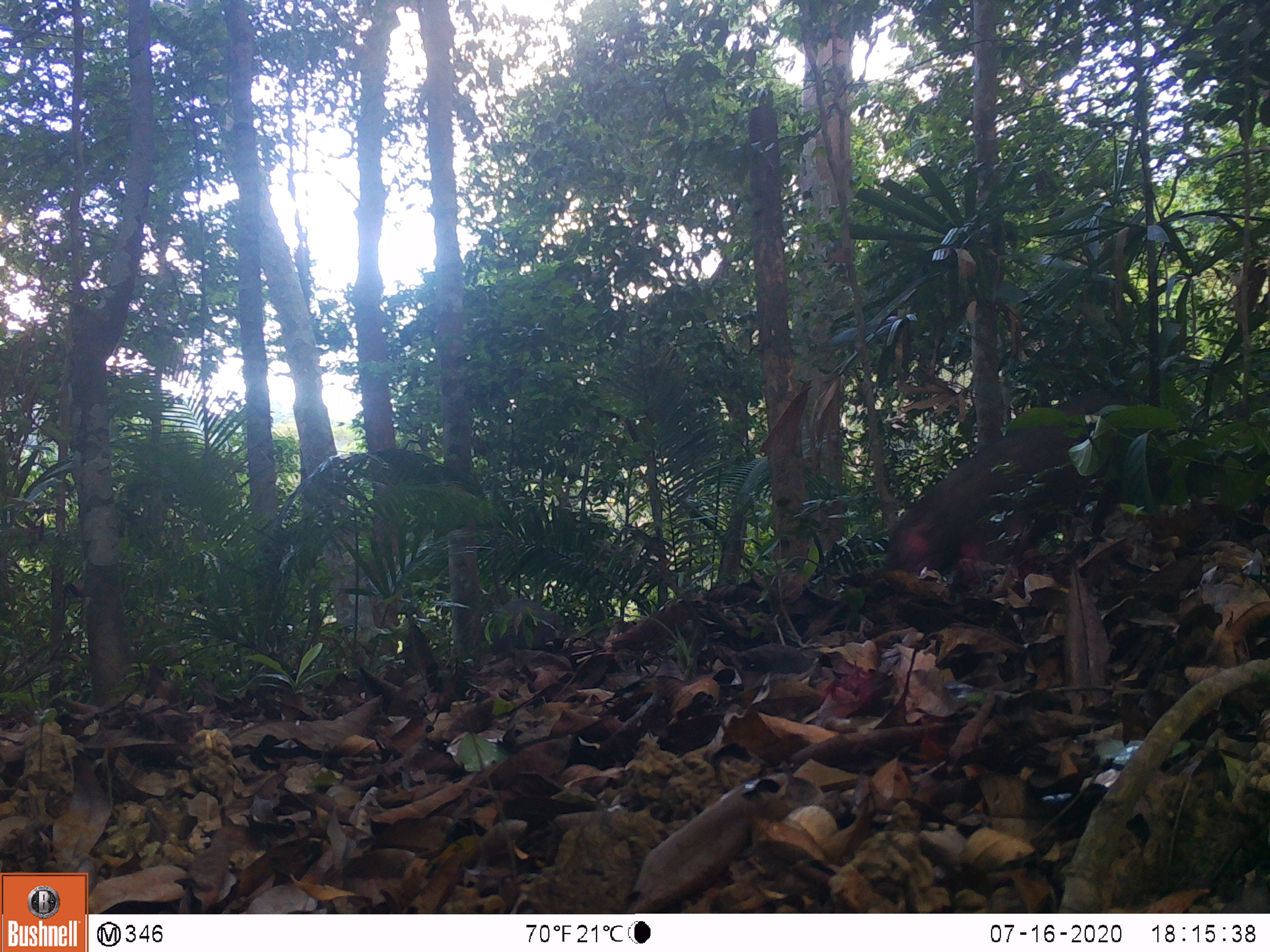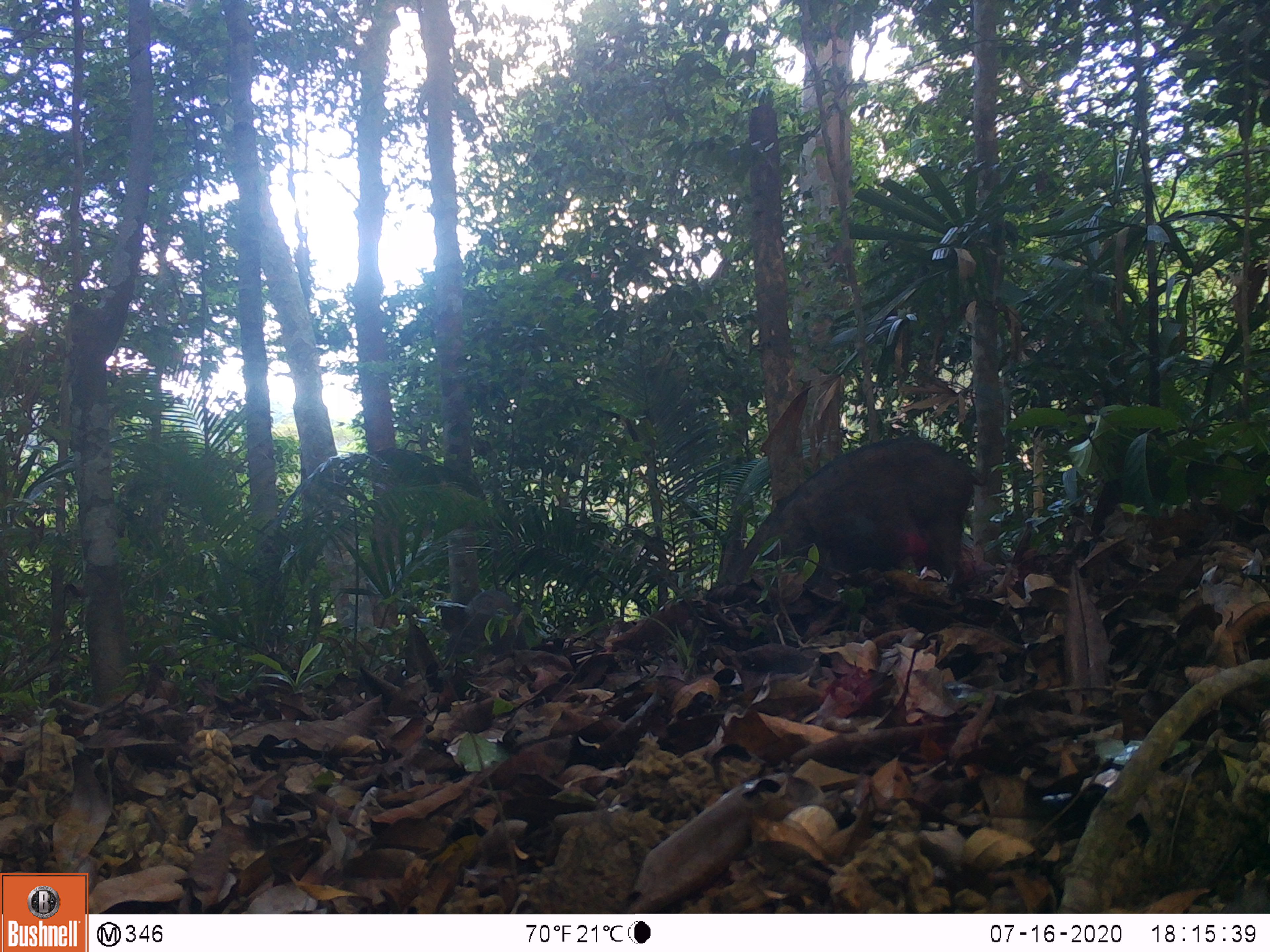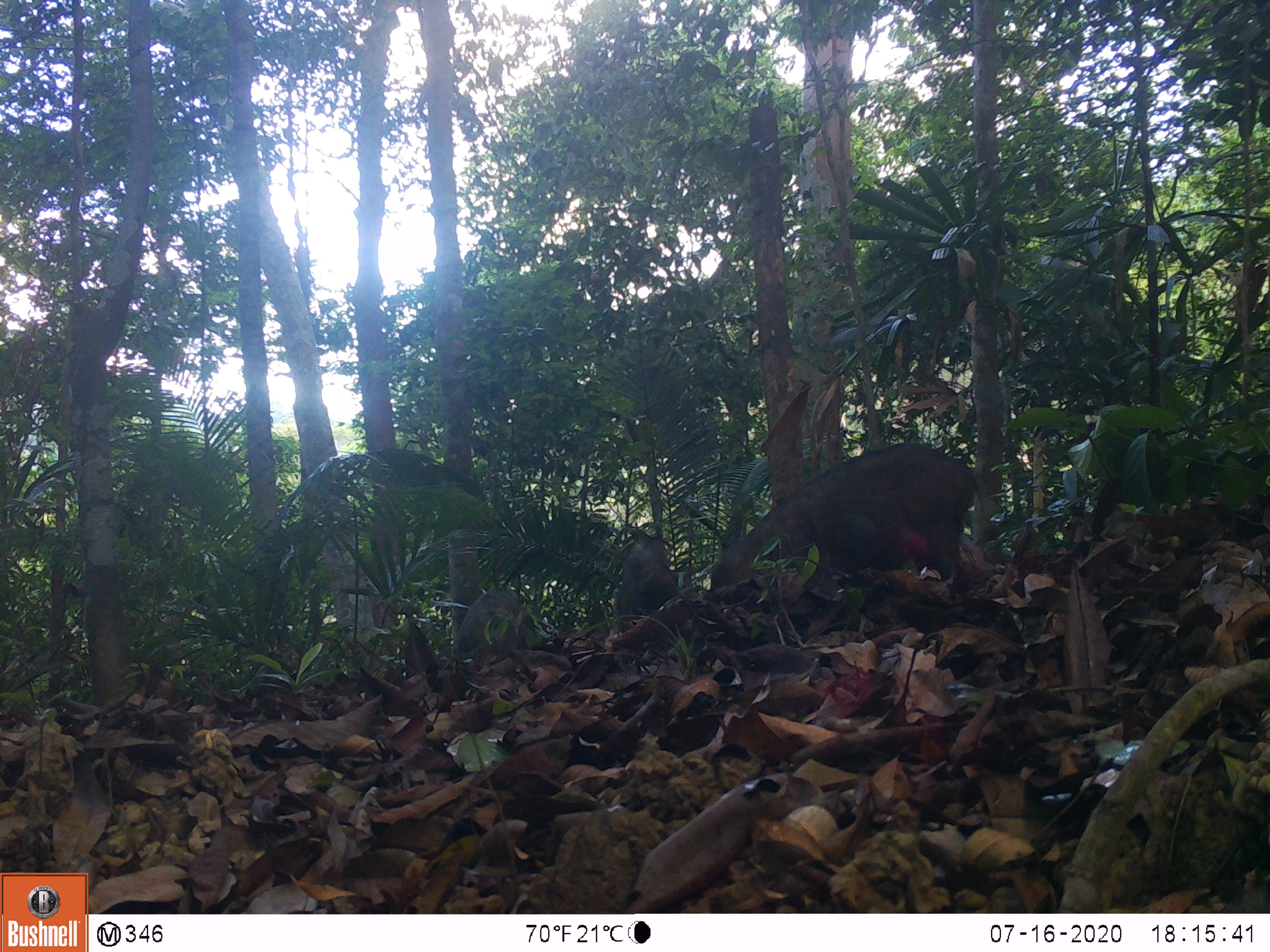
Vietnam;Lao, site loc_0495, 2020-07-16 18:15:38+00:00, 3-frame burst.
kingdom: Animalia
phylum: Chordata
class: Mammalia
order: Artiodactyla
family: Suidae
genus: Sus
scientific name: Sus scrofa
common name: eurasian wild pig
Eurasian wild pig (Sus scrofa). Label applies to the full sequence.